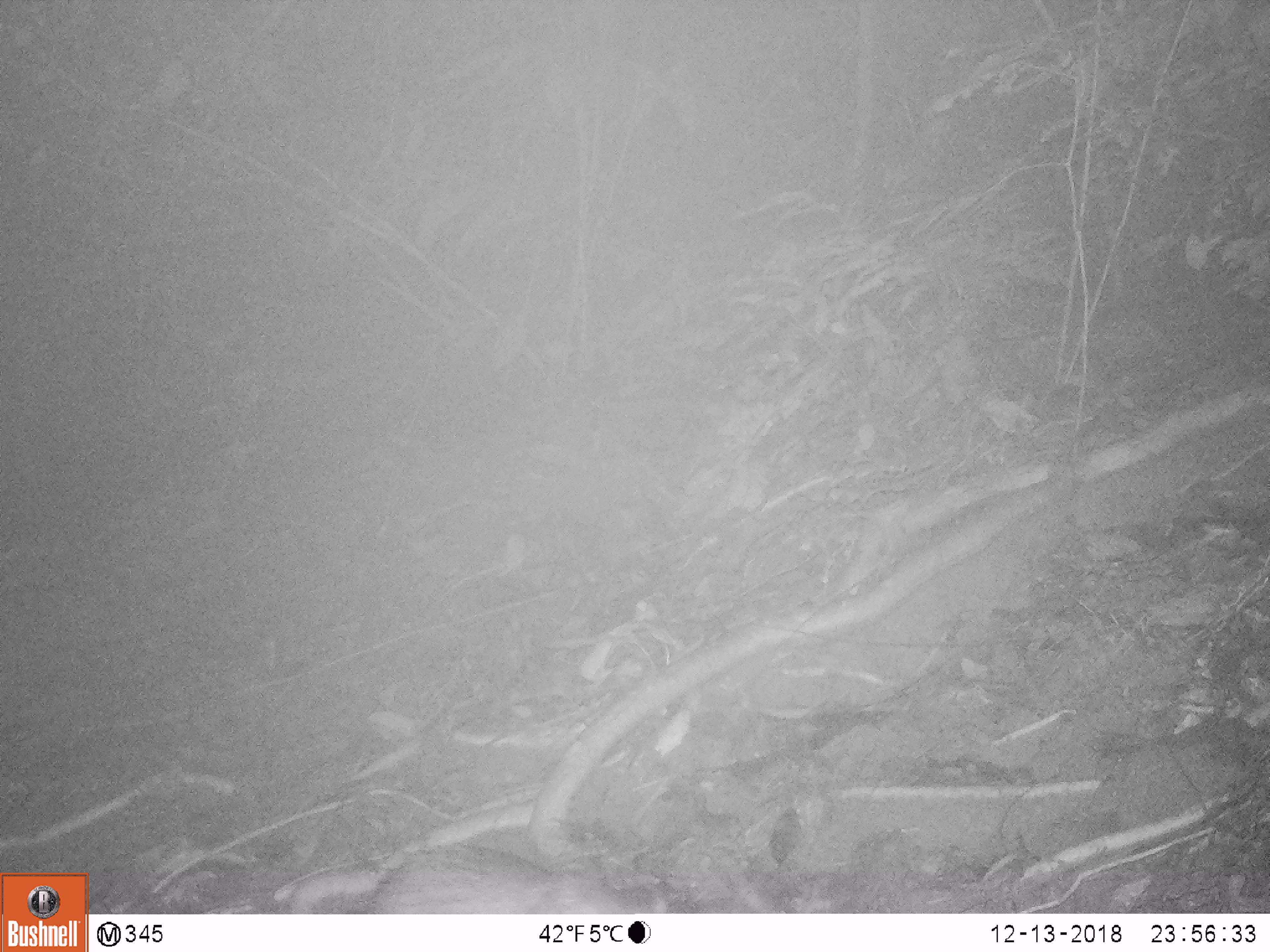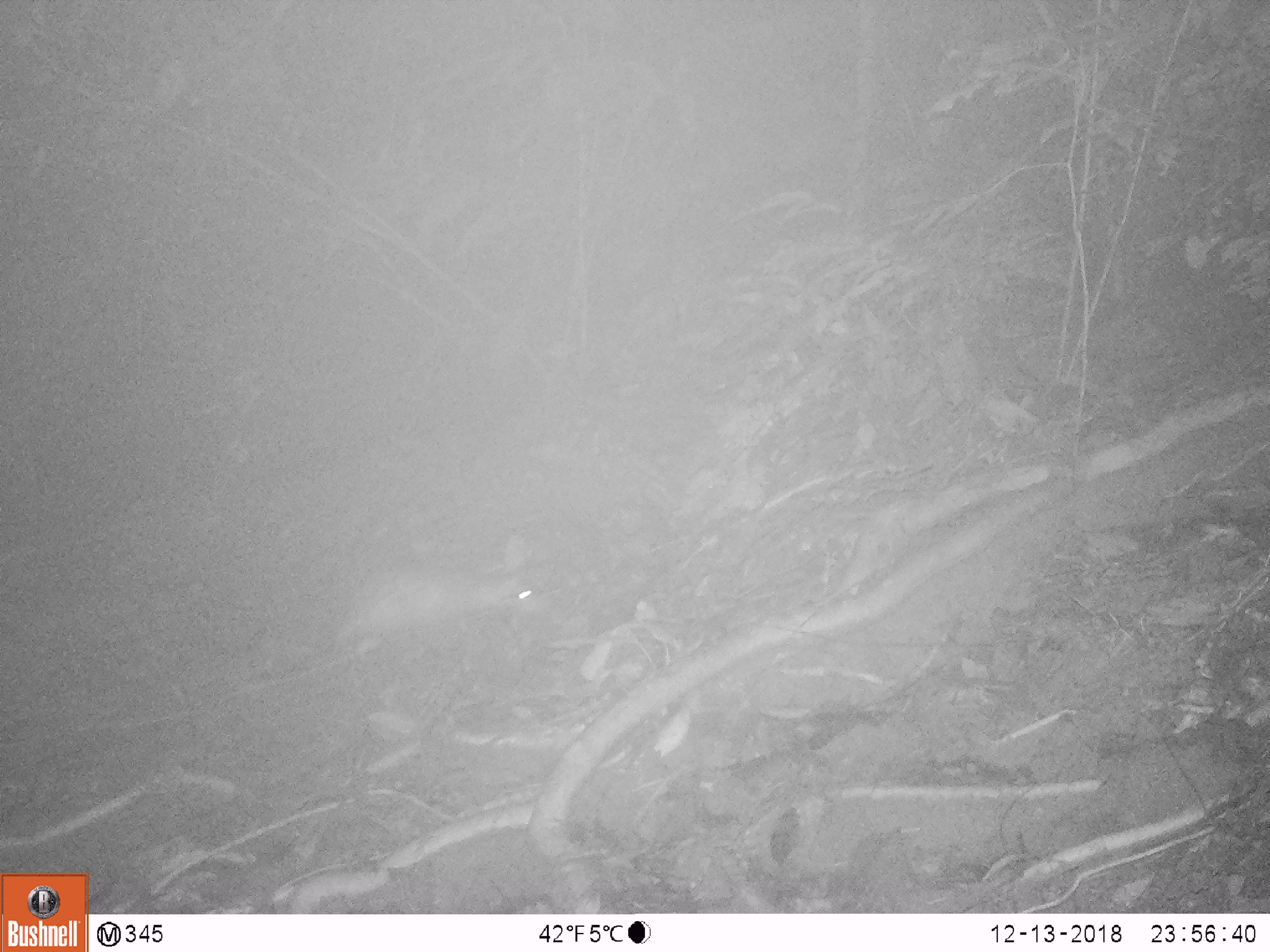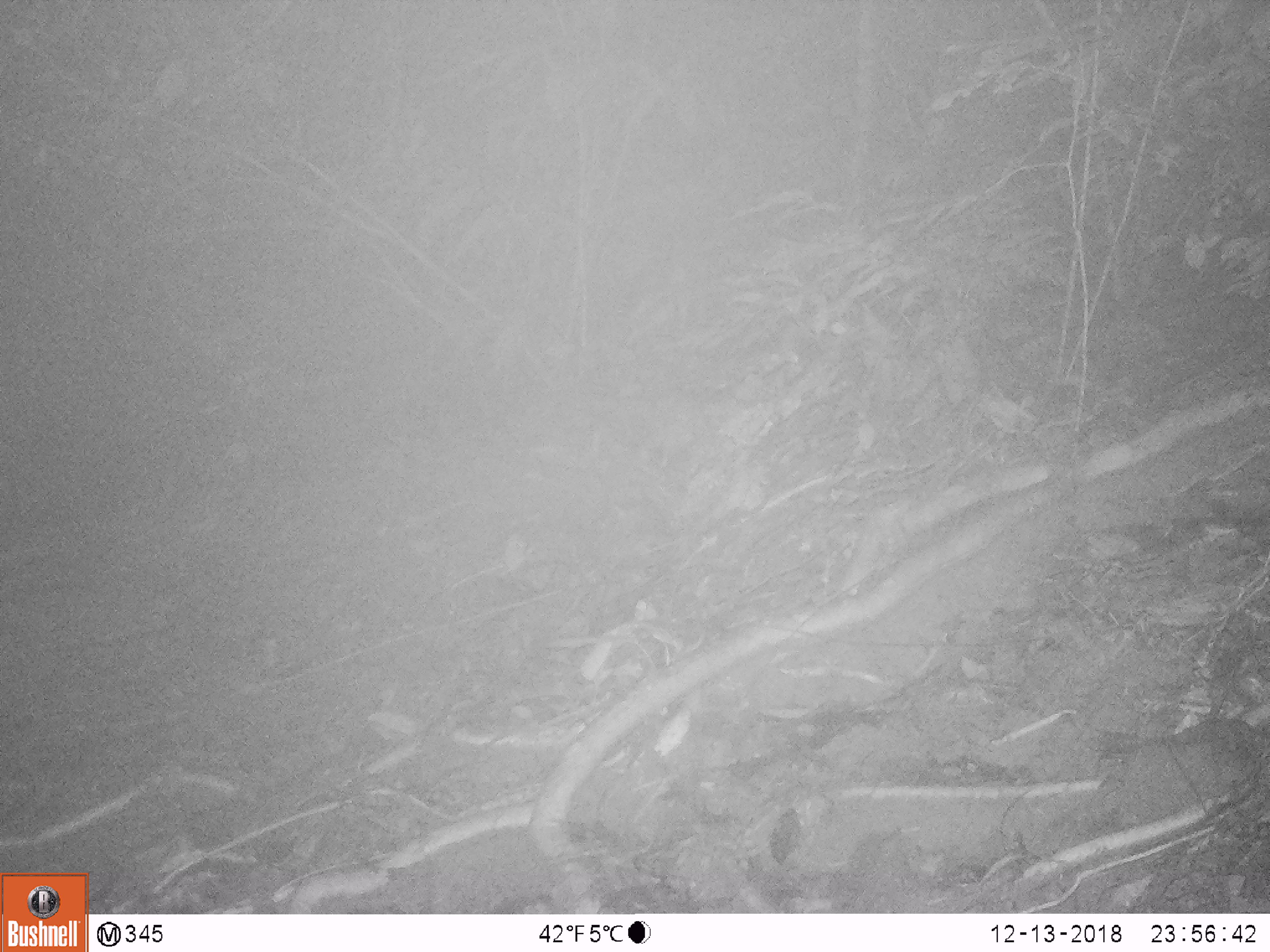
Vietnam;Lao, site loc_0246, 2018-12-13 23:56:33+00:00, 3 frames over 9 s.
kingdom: Animalia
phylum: Chordata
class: Mammalia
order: Rodentia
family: Hystricidae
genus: Atherurus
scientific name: Atherurus macrourus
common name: asiatic brush-tailed porcupine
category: asiatic brush tailed porcupine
Asiatic brush tailed porcupine (asiatic brush-tailed porcupine) (Atherurus macrourus). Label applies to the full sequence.